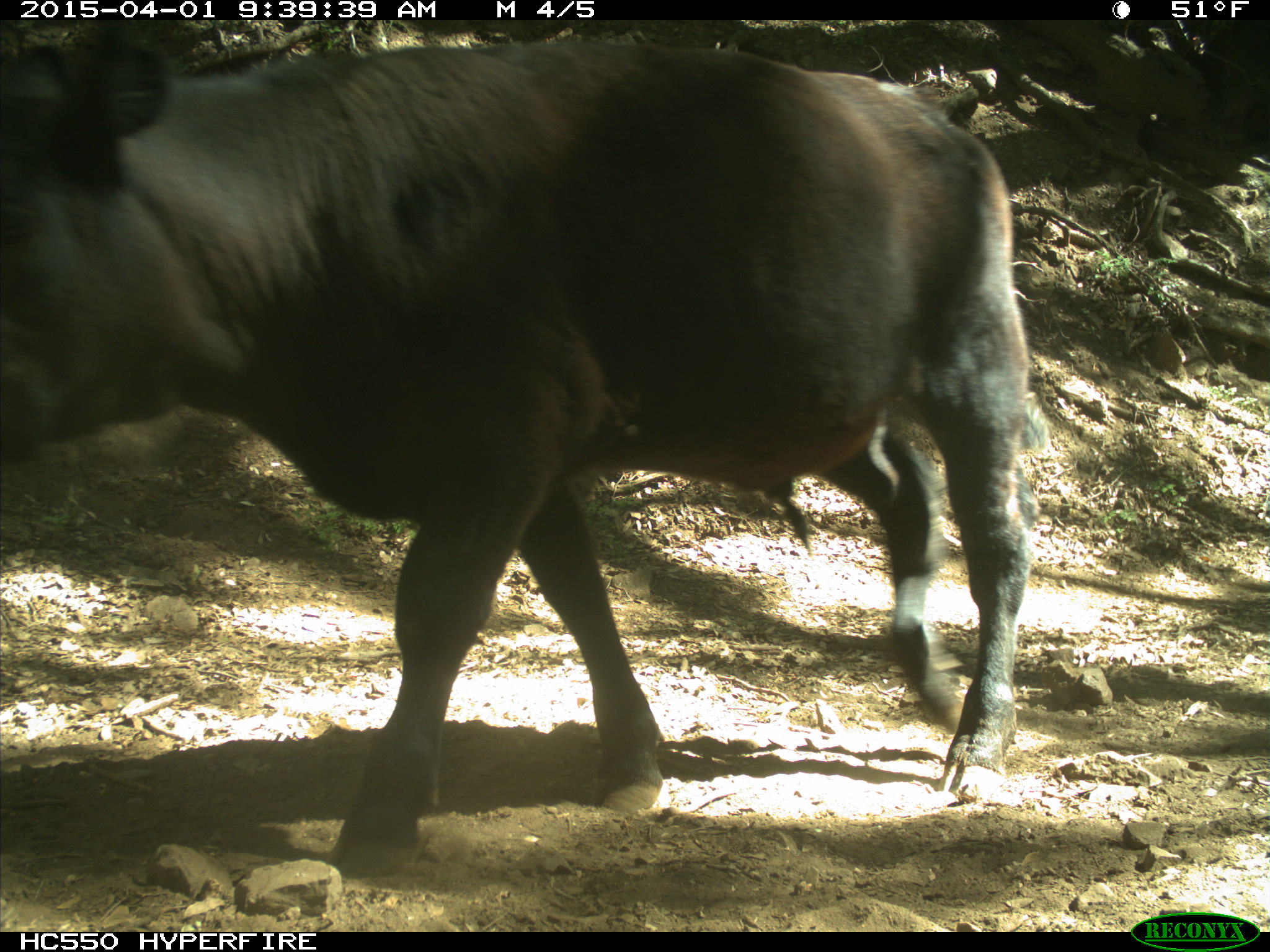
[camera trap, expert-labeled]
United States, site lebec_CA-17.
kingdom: Animalia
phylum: Chordata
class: Mammalia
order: Artiodactyla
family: Bovidae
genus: Bos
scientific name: Bos taurus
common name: domestic cow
Bos taurus (domestic cow).